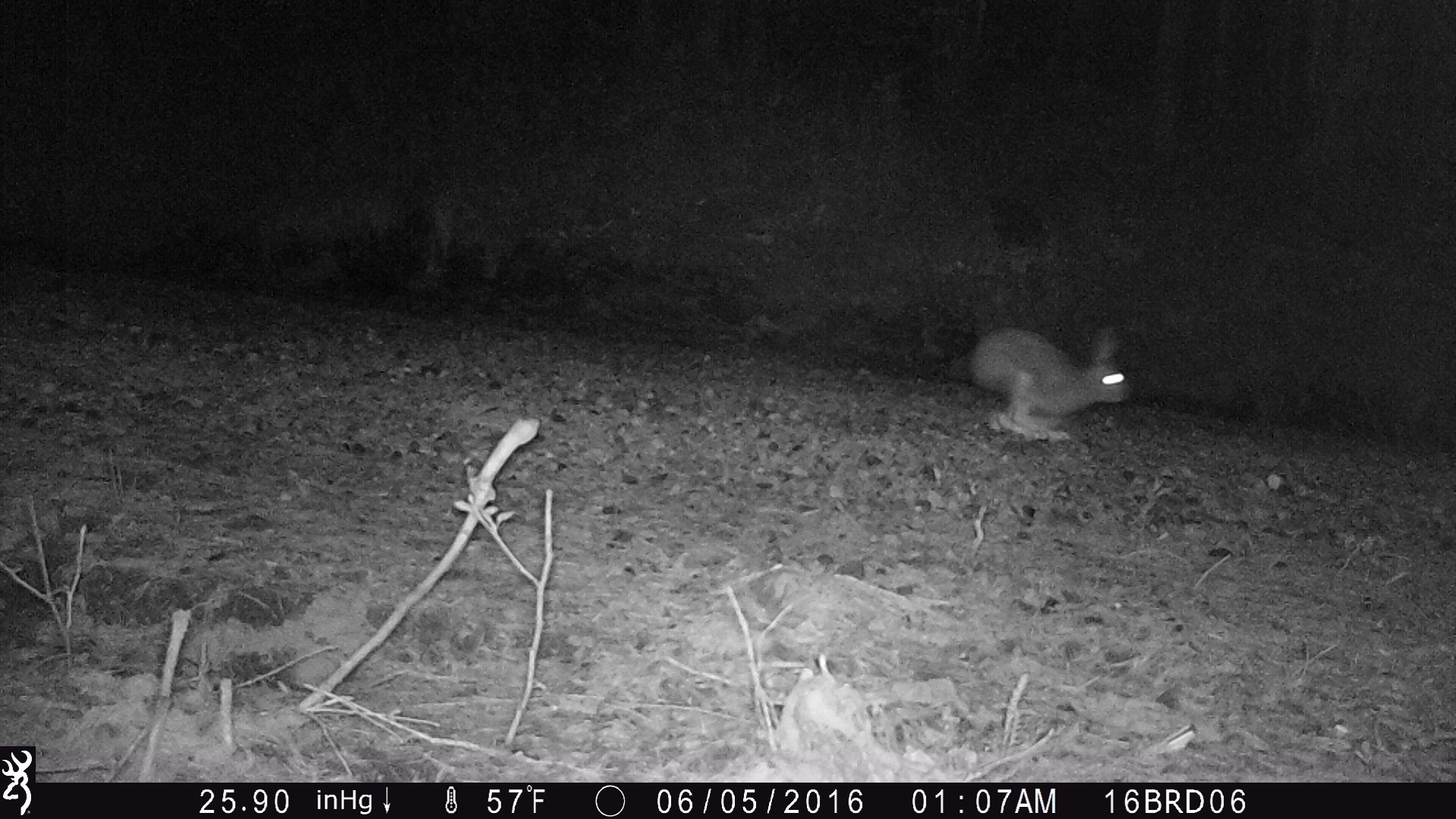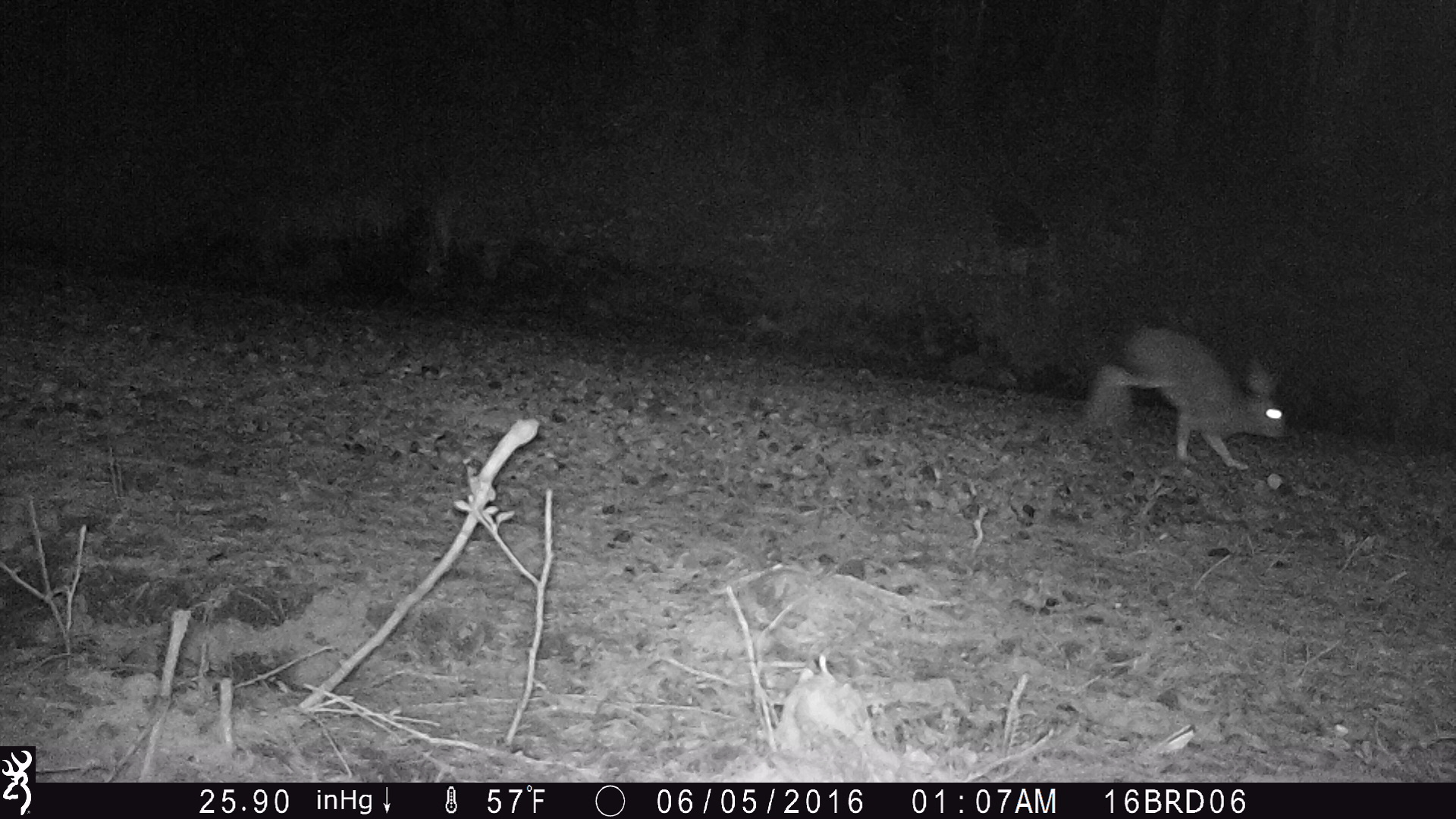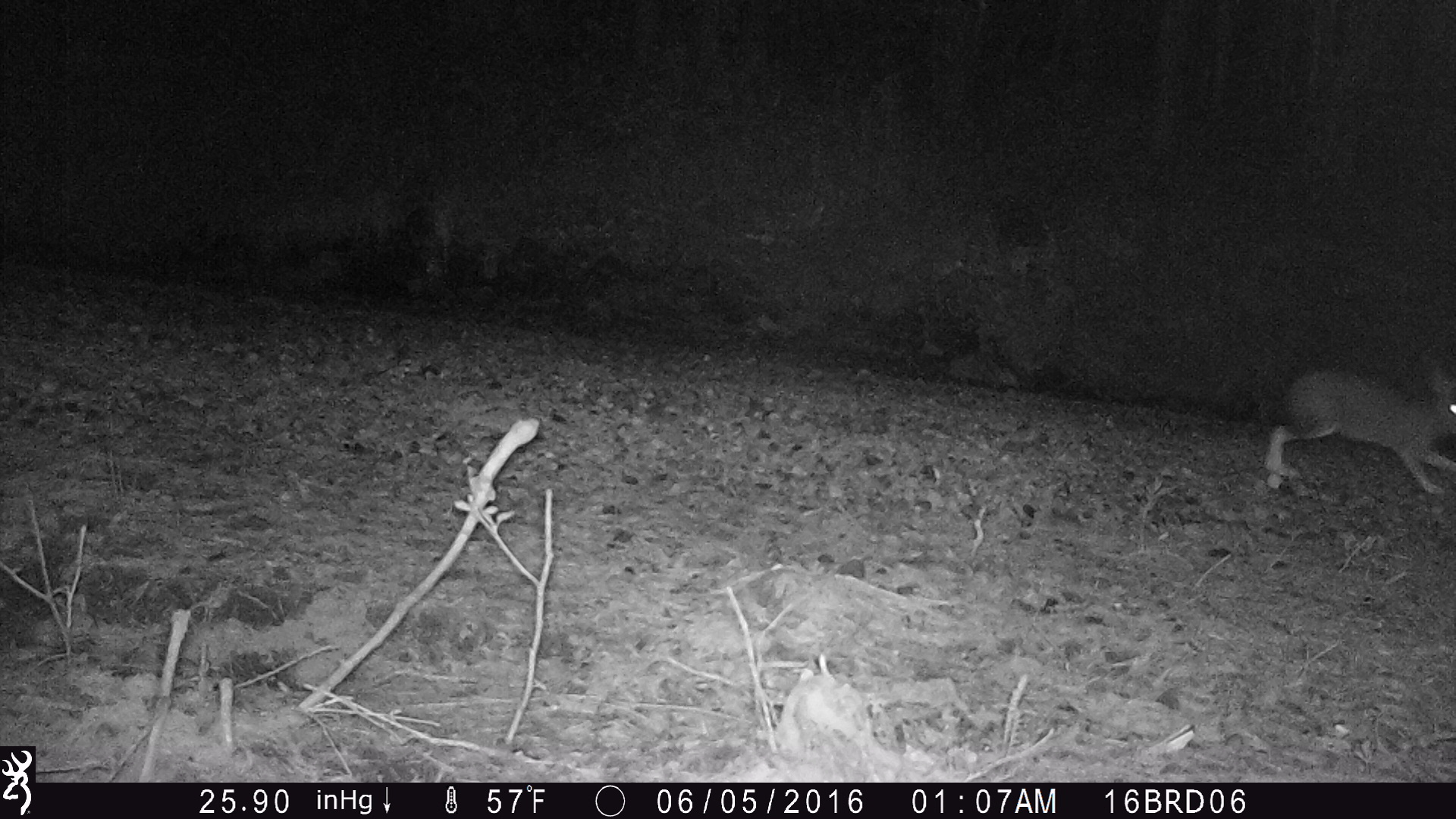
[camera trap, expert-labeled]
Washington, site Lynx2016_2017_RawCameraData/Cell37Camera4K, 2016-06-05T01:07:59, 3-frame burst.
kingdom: Animalia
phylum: Chordata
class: Mammalia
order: Lagomorpha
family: Leporidae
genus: Lepus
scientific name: Lepus americanus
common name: snowshoe hare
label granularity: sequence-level